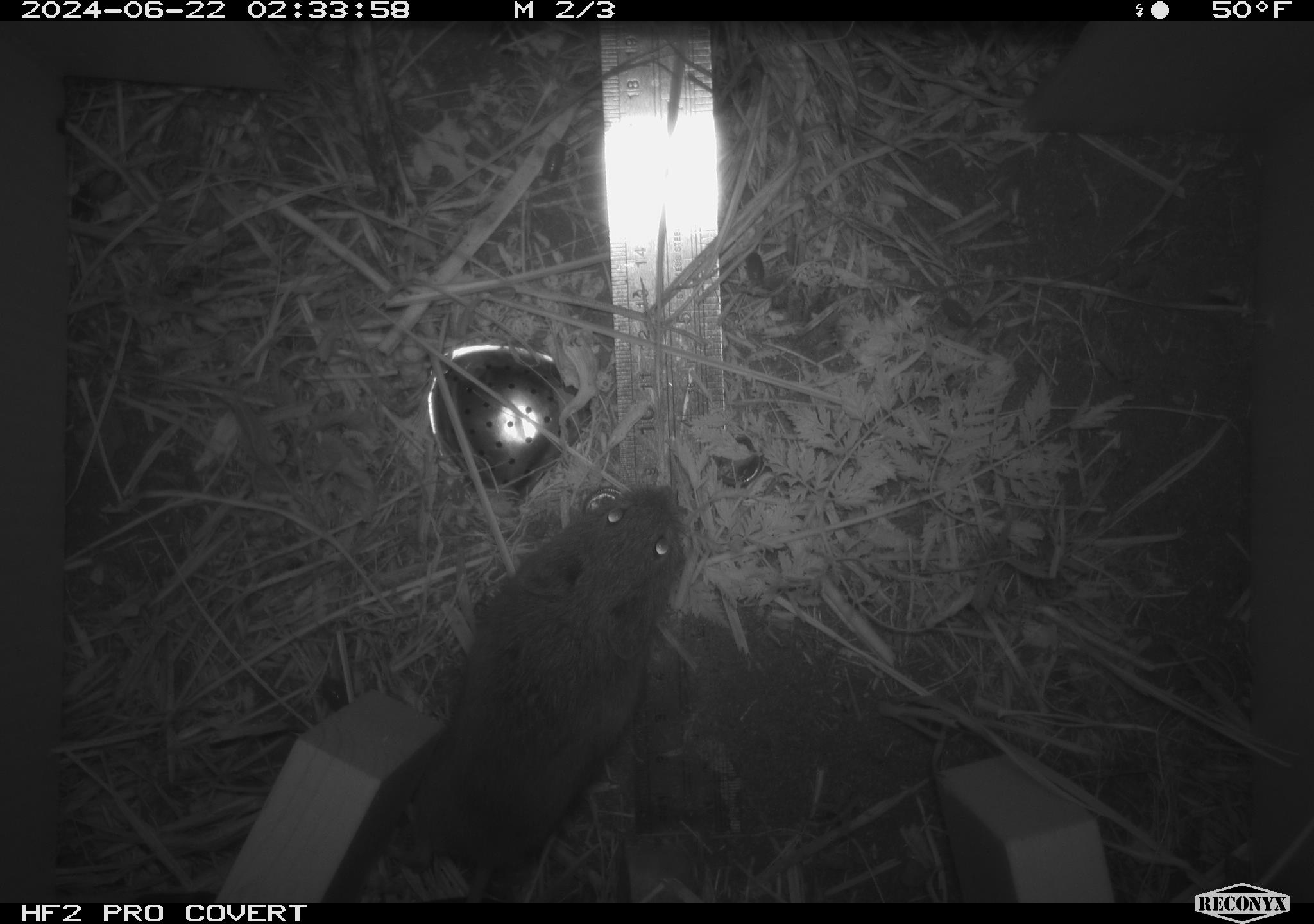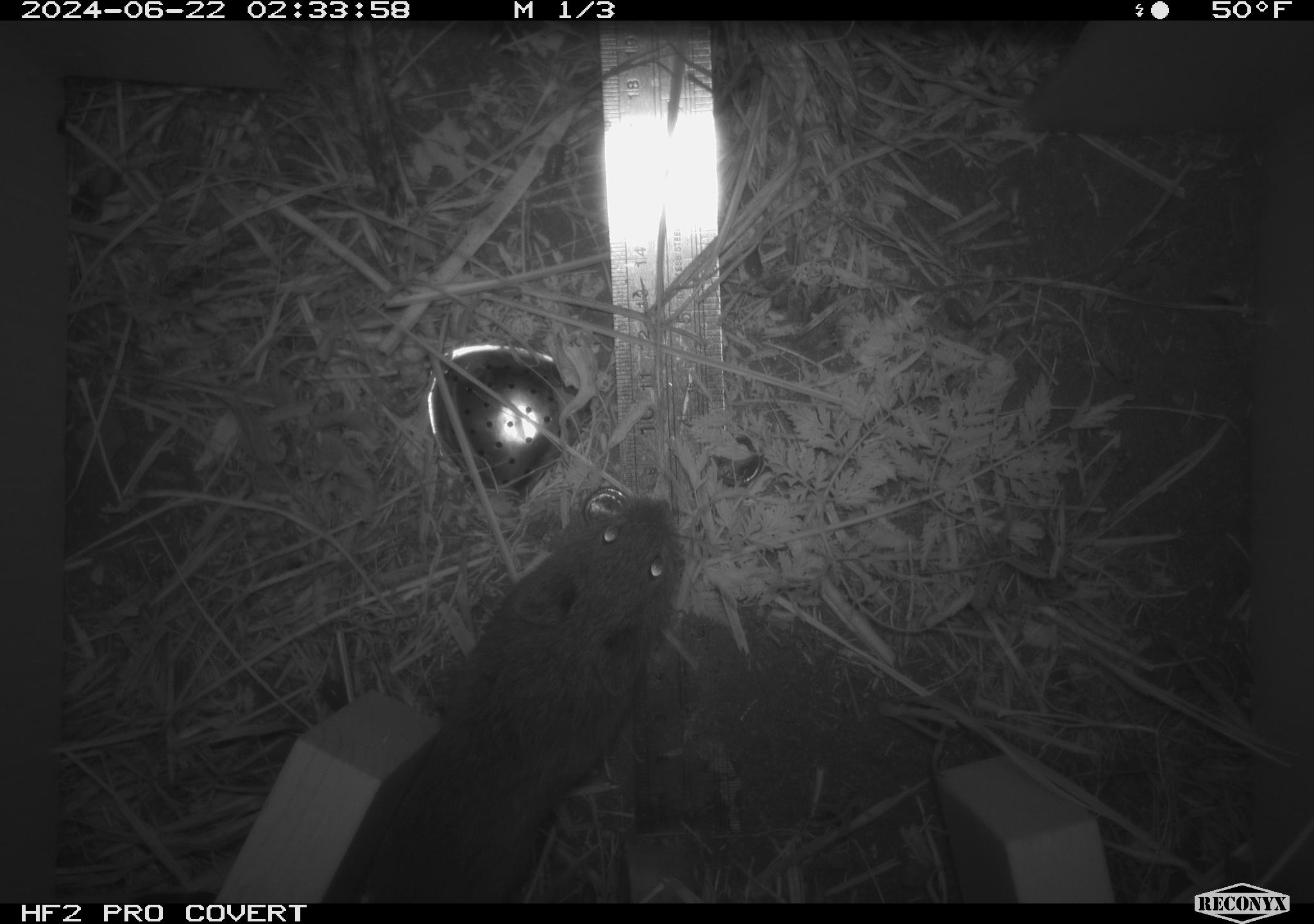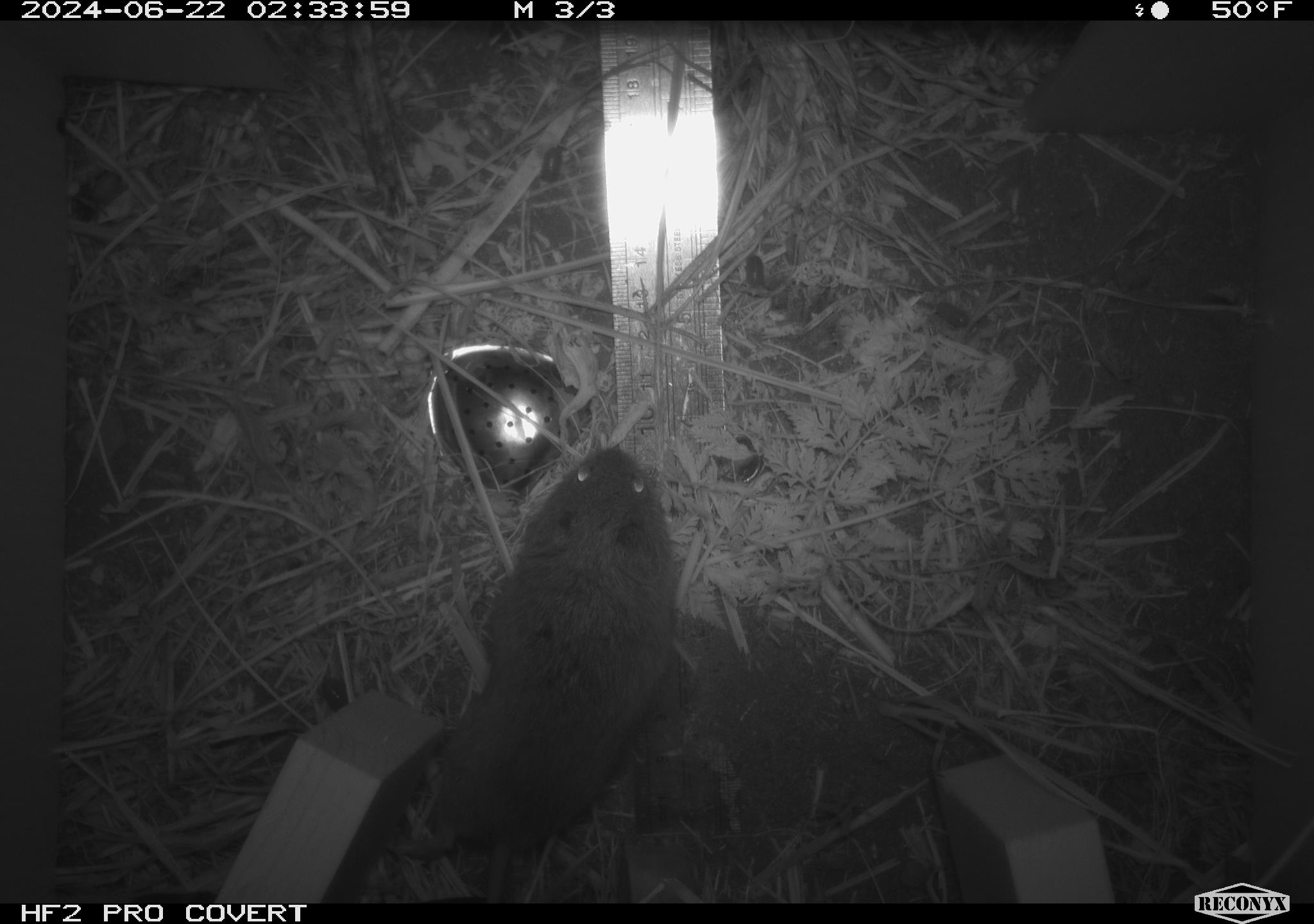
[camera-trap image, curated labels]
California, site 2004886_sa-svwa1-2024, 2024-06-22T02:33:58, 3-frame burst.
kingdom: Animalia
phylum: Chordata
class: Mammalia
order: Rodentia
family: Cricetidae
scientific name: Arvicolinae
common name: voles, lemmings, and muskrats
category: arvicolinae subfamily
Arvicolinae subfamily (voles, lemmings, and muskrats) (Arvicolinae).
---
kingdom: Animalia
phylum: Arthropoda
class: Malacostraca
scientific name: Malacostraca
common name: amphipods, crabs, isopods, krill, lobsters and shrimps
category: malacostracan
Malacostracan (amphipods, crabs, isopods, krill, lobsters and shrimps) (Malacostraca).